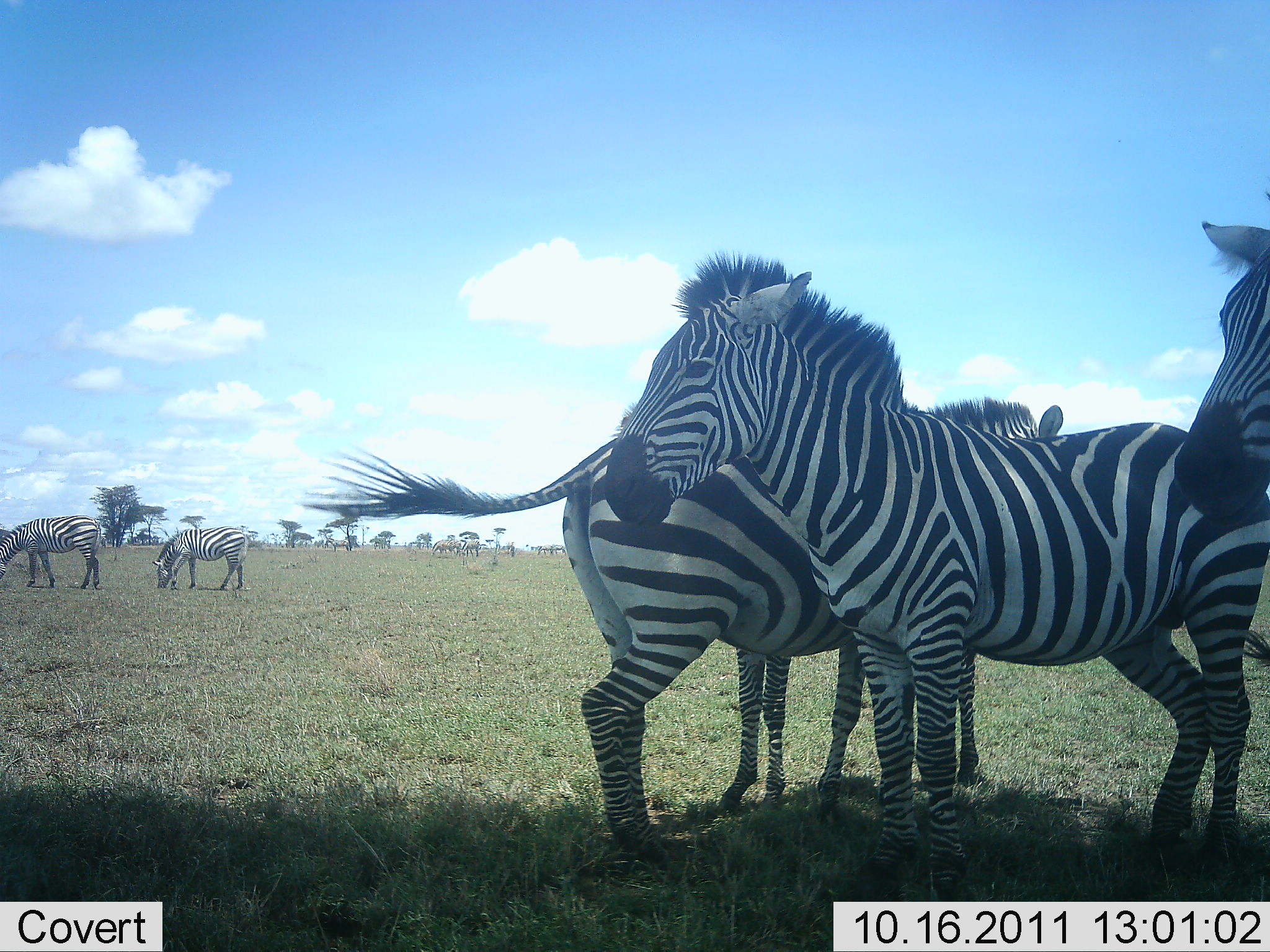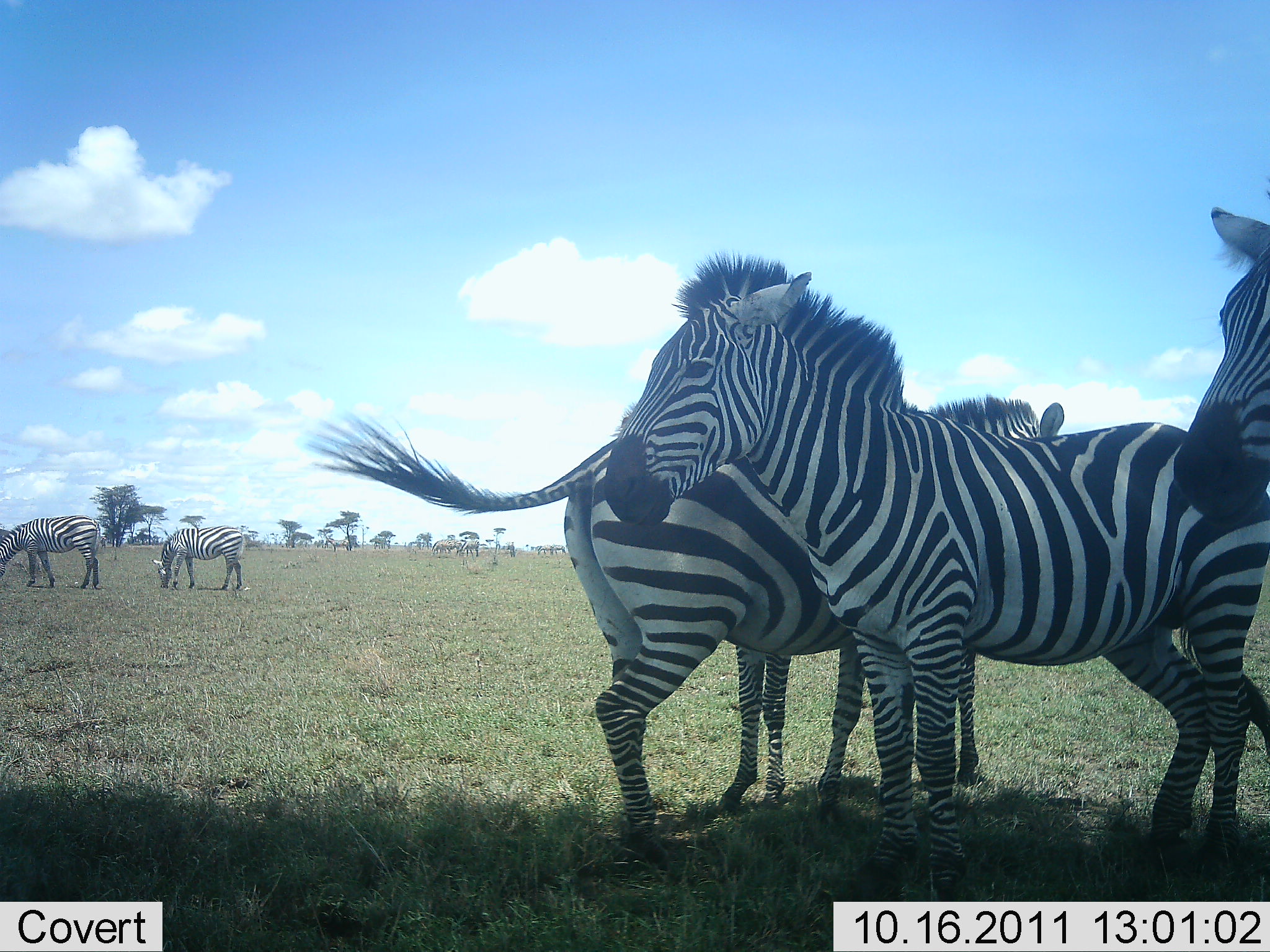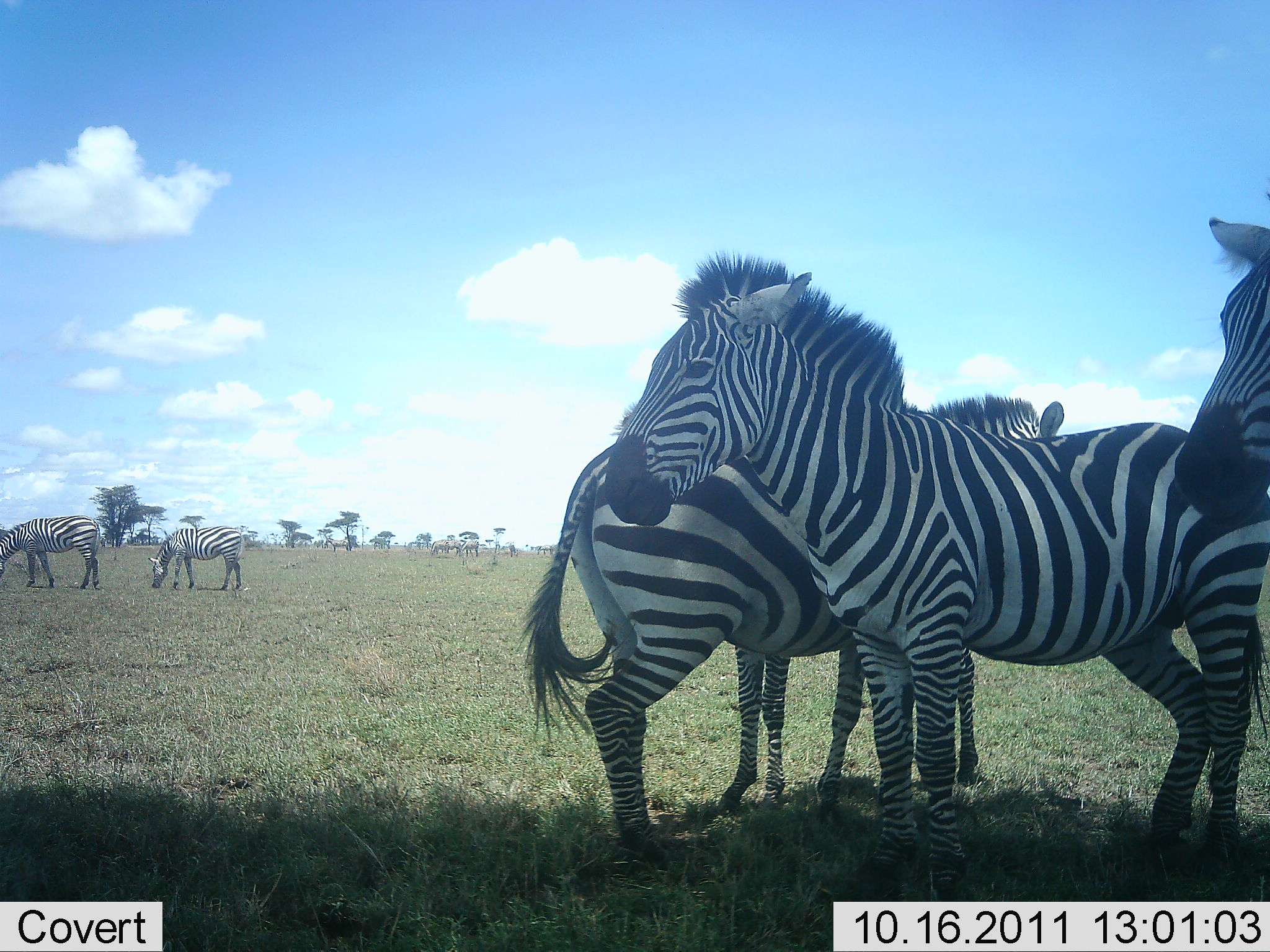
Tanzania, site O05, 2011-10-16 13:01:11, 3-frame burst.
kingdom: Animalia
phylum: Chordata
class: Mammalia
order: Perissodactyla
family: Equidae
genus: Equus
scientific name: Equus quagga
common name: plains zebra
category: zebra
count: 6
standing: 80%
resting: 10%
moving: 0%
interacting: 0%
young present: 20%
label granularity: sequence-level